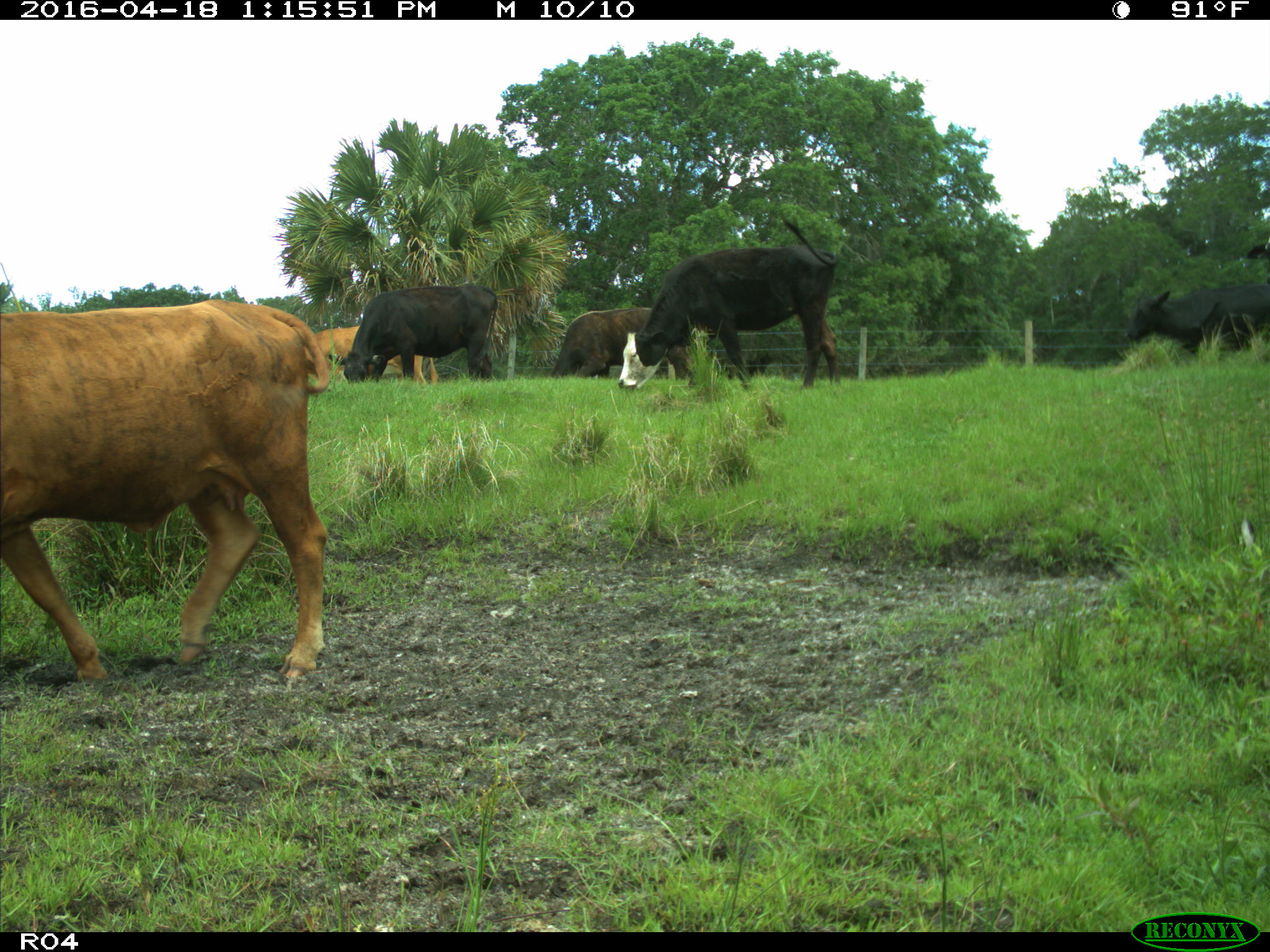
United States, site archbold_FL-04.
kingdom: Animalia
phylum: Chordata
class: Mammalia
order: Artiodactyla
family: Bovidae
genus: Bos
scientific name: Bos taurus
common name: domestic cow